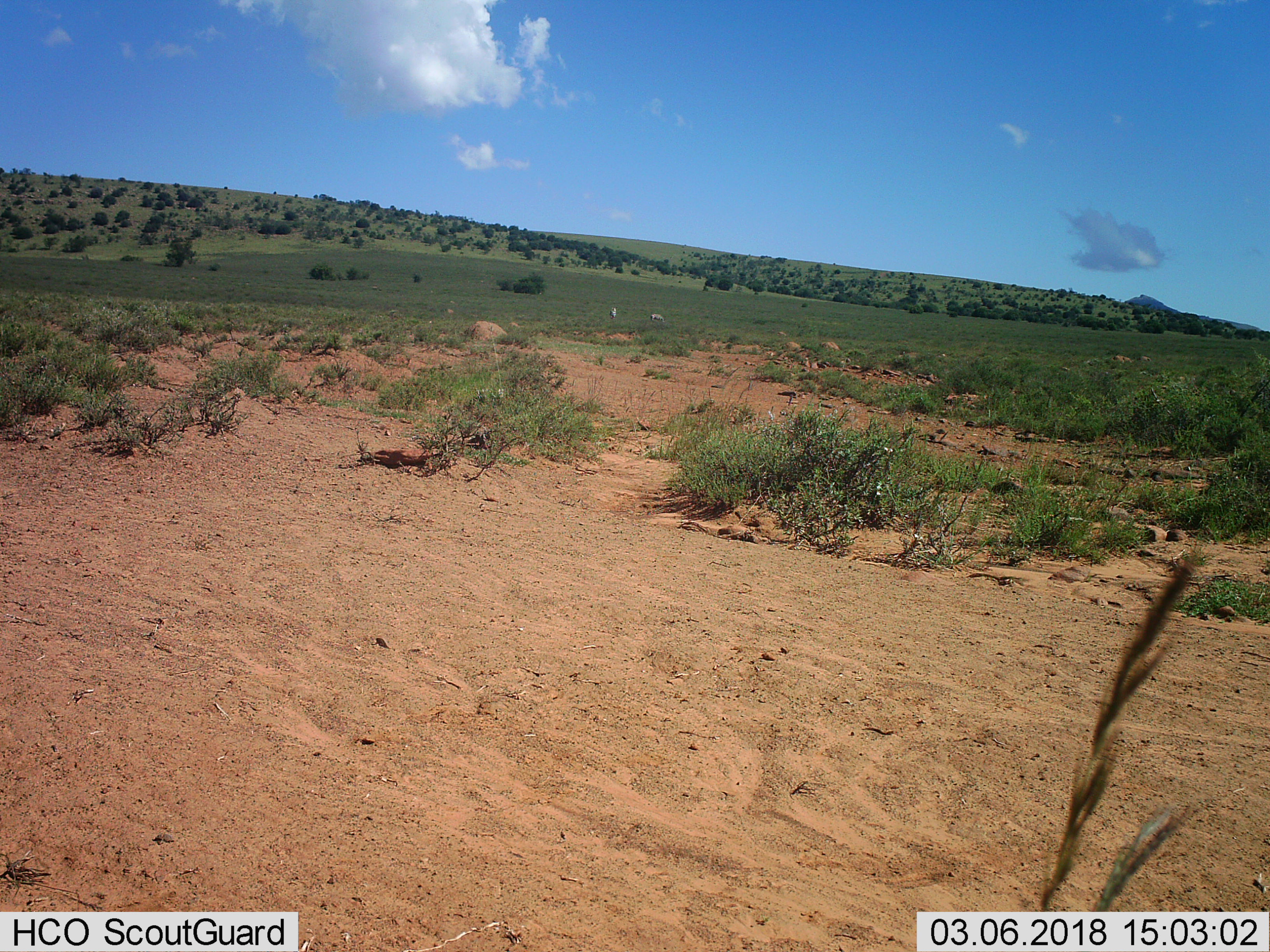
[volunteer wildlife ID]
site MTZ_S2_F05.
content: unidentified animal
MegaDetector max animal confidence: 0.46